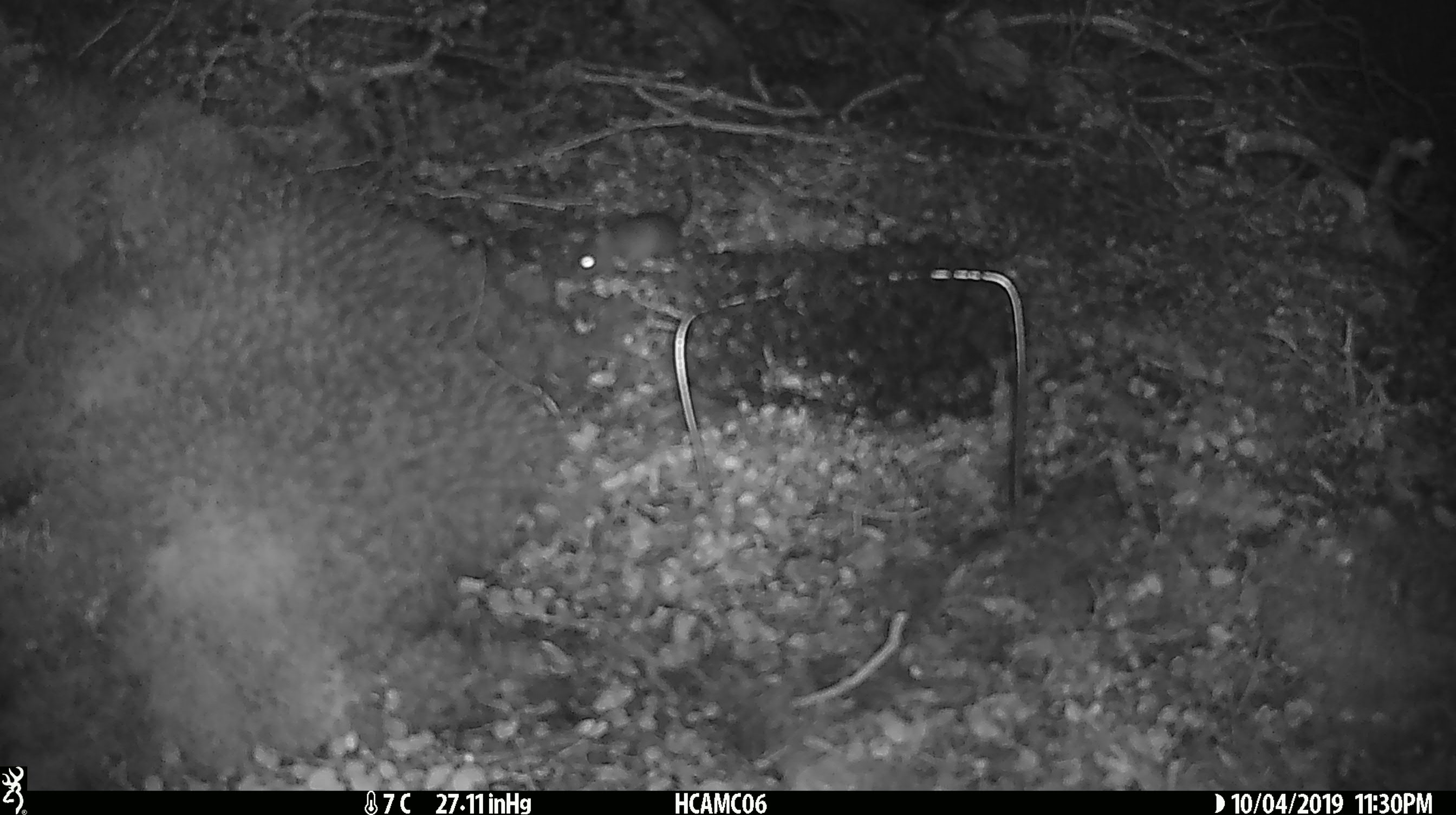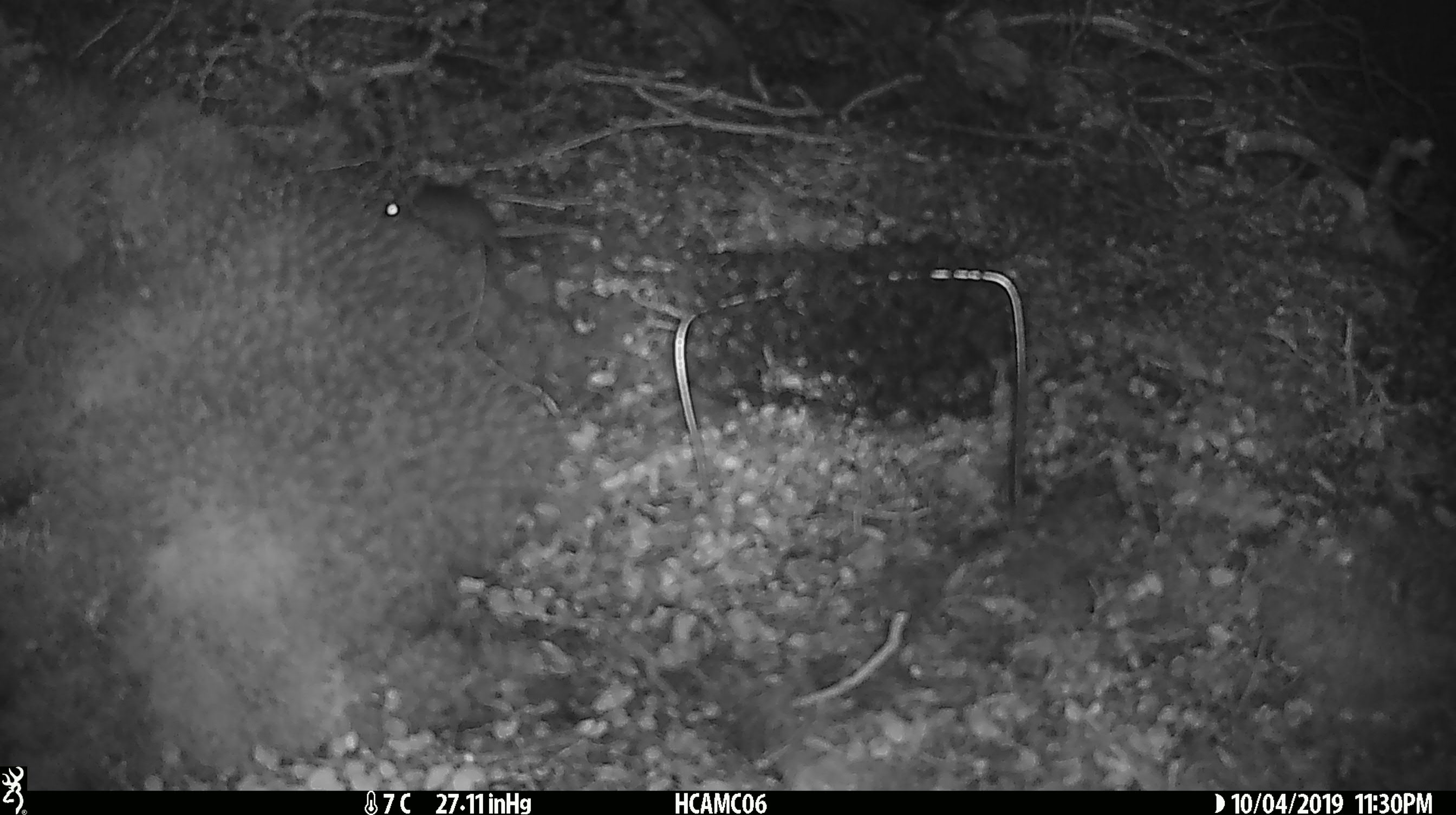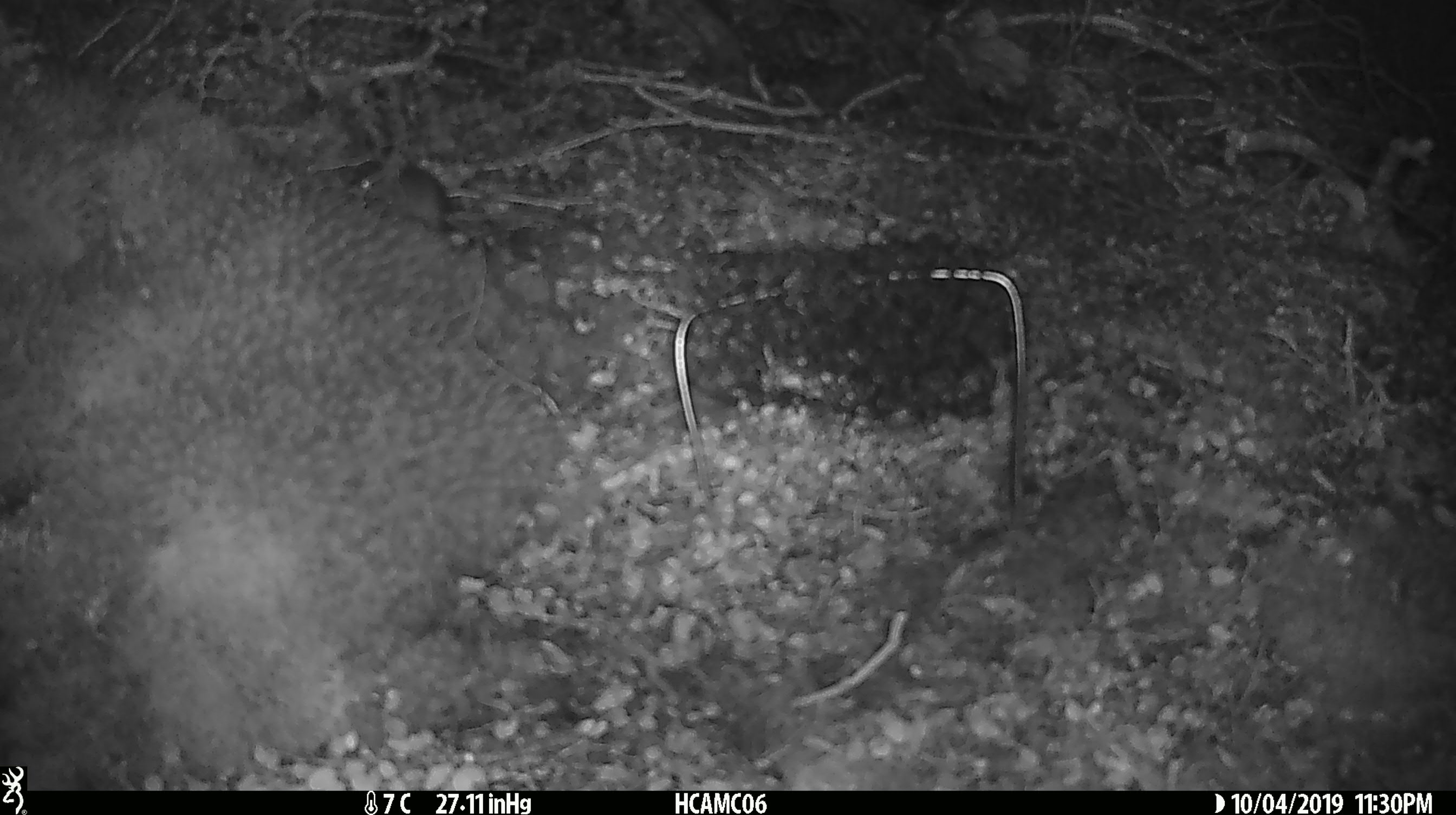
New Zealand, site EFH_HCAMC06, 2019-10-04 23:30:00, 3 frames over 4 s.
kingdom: Animalia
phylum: Chordata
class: Mammalia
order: Rodentia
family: Muridae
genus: Mus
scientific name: Mus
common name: mouse